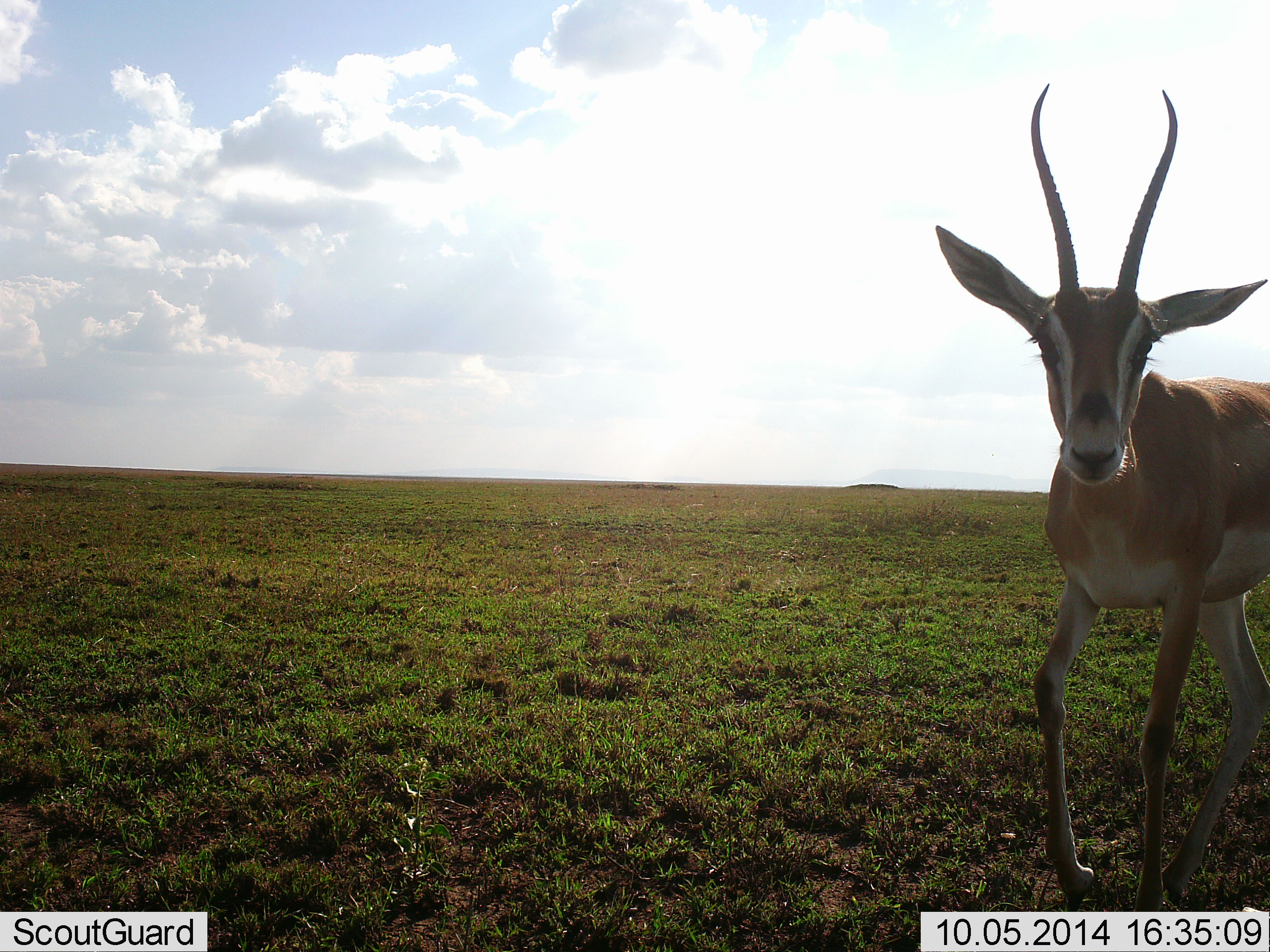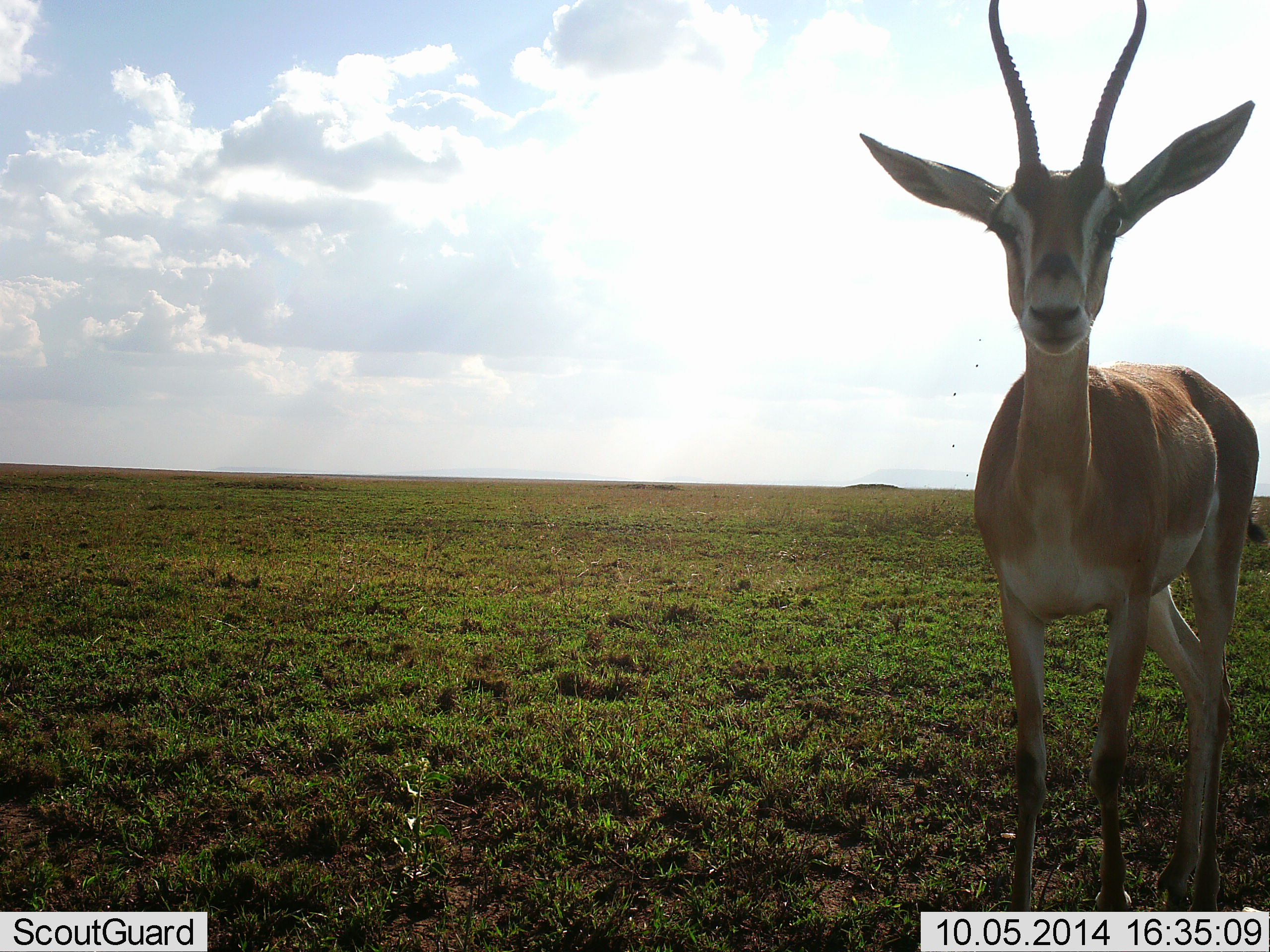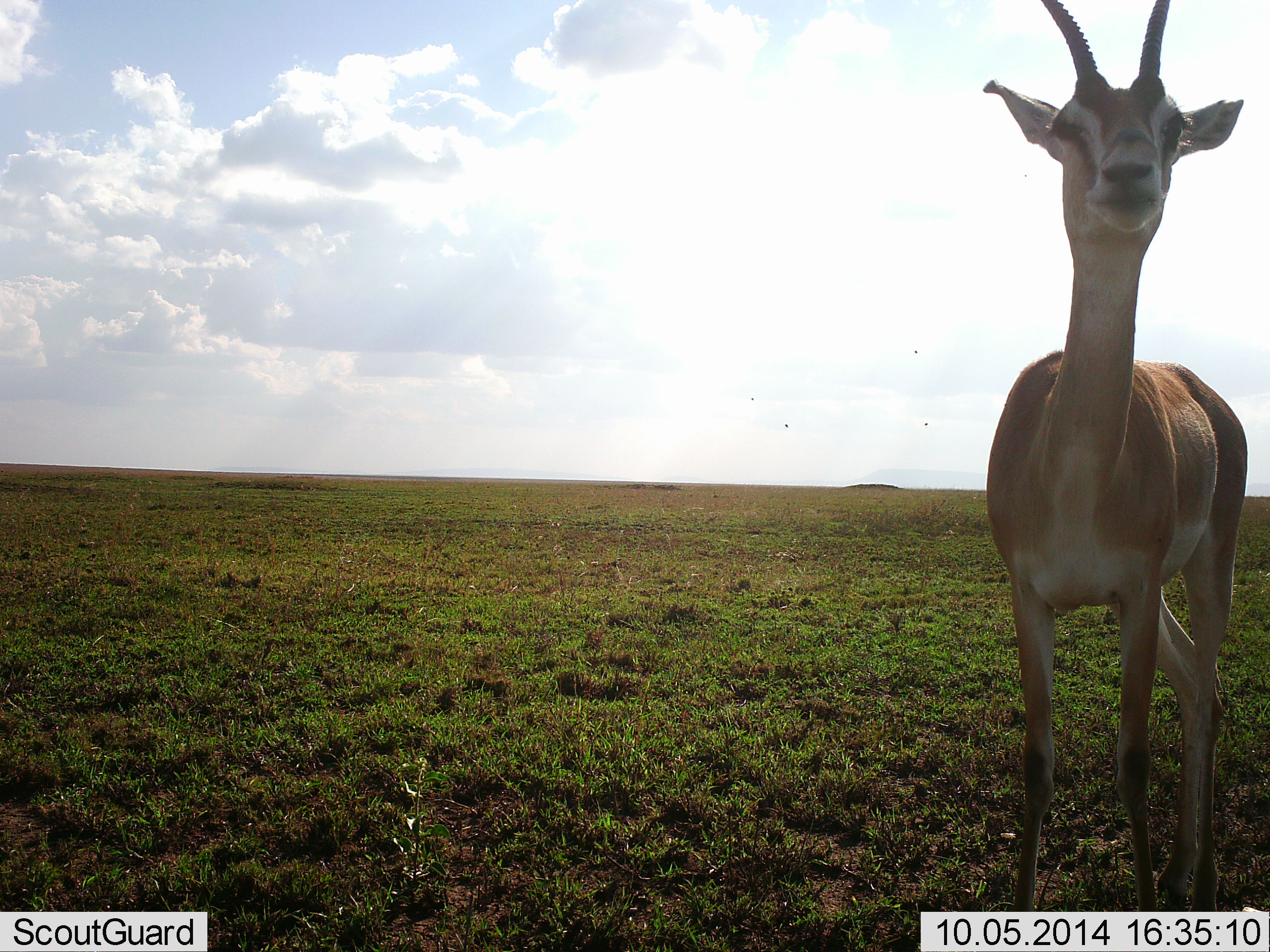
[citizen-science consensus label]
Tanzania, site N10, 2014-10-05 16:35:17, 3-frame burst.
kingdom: Animalia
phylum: Chordata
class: Mammalia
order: Artiodactyla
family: Bovidae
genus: Nanger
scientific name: Nanger granti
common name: grant's gazelle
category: gazellegrants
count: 1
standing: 70%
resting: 0%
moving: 40%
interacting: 10%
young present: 0%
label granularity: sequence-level